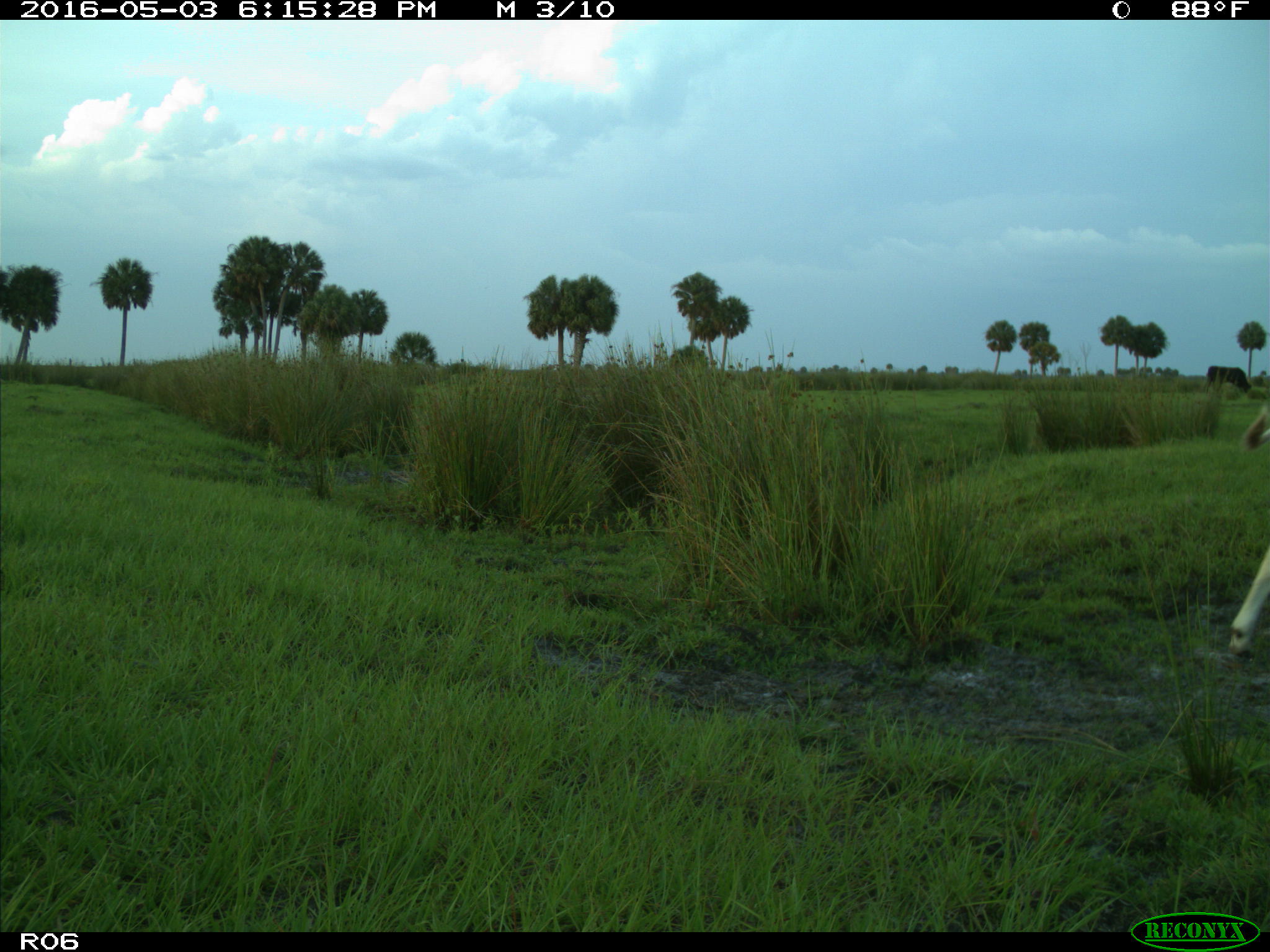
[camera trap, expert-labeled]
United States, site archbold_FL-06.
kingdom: Animalia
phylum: Chordata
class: Mammalia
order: Artiodactyla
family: Bovidae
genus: Bos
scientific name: Bos taurus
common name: domestic cow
Bos taurus (domestic cow).